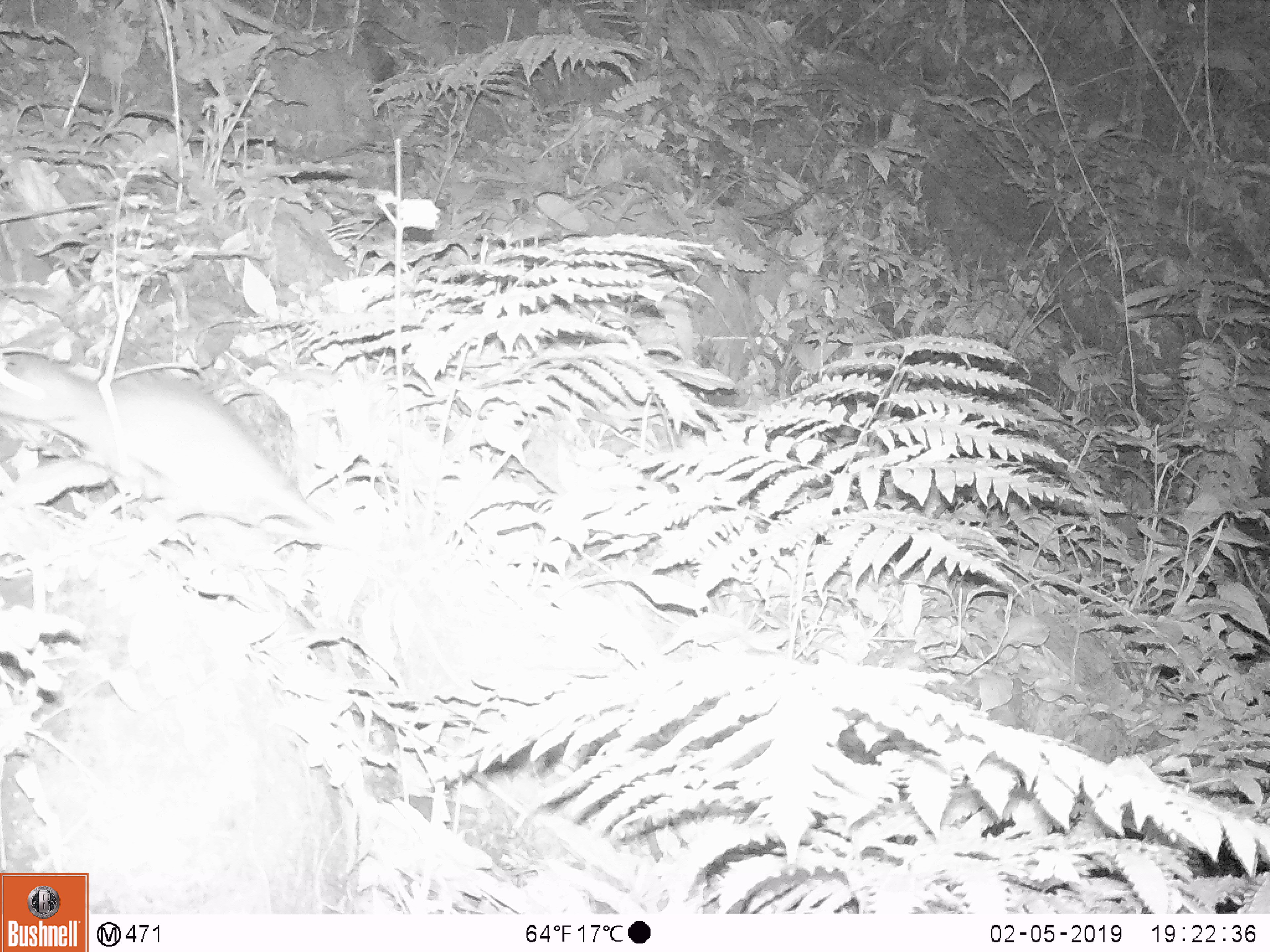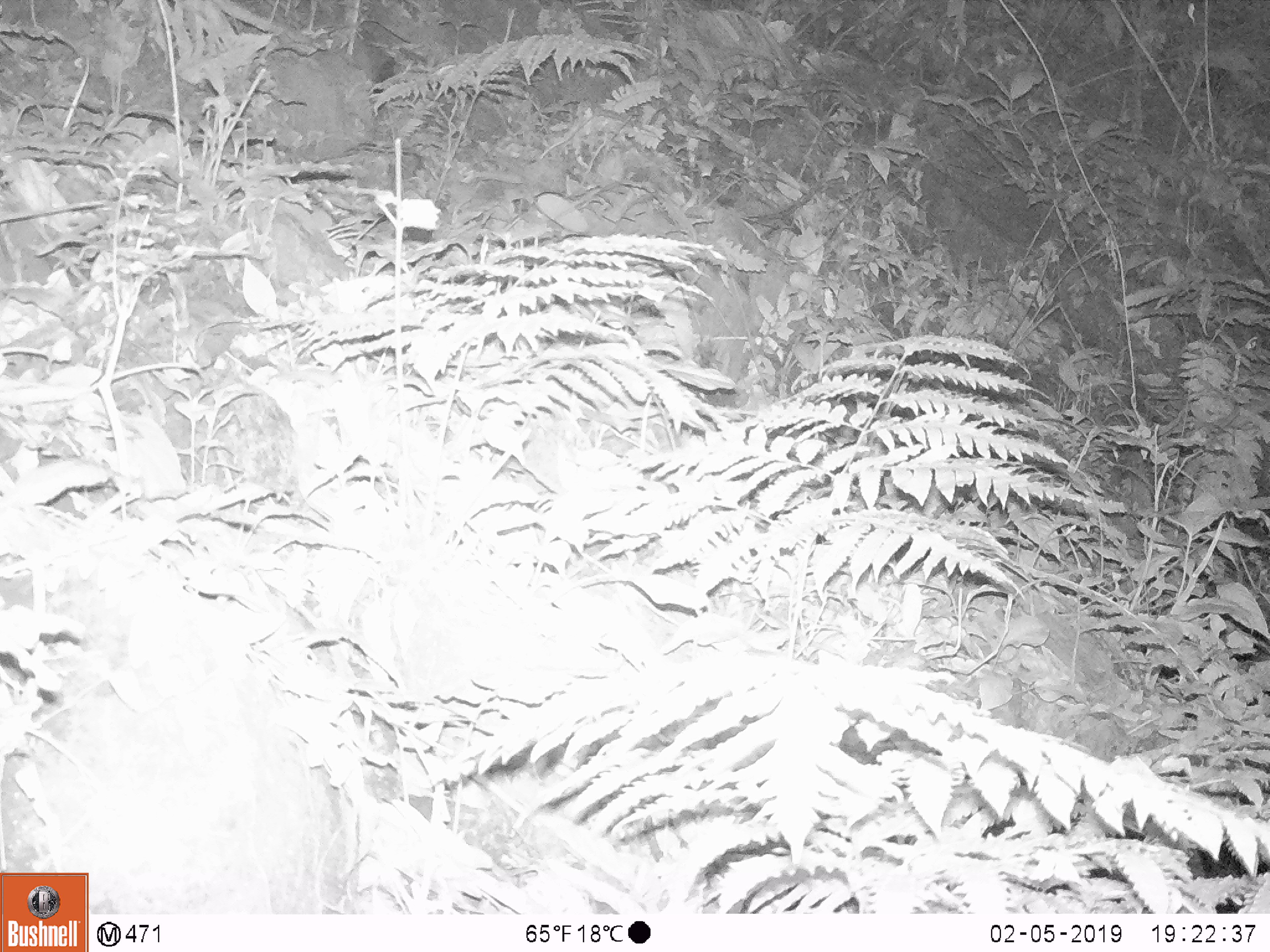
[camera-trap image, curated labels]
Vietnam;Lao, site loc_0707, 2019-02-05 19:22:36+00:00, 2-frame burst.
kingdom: Animalia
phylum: Chordata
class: Mammalia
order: Rodentia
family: Muridae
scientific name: Muridae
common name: old-world mice and rats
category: unidentified murid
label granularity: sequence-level